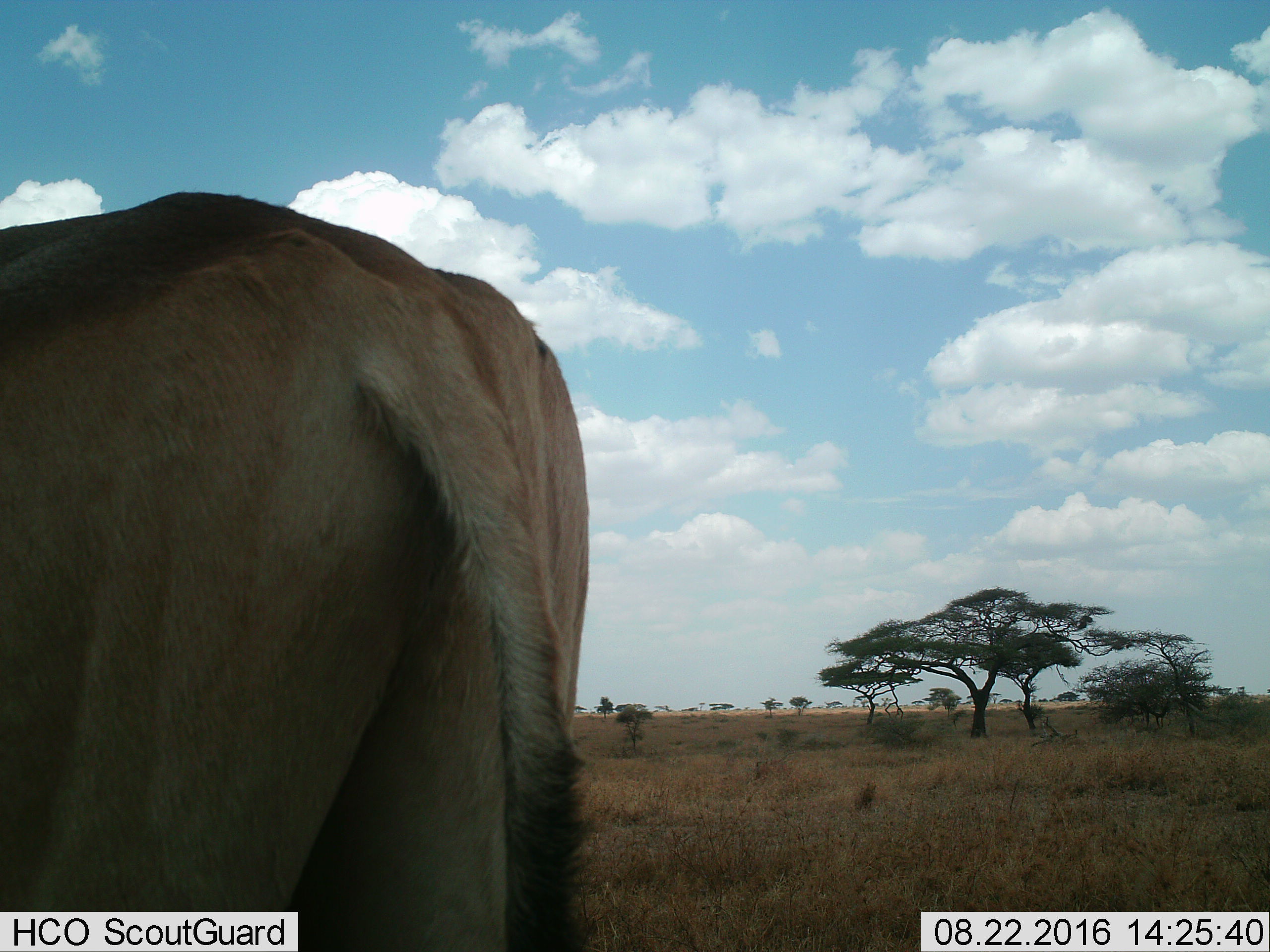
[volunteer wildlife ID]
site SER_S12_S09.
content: unidentified animal